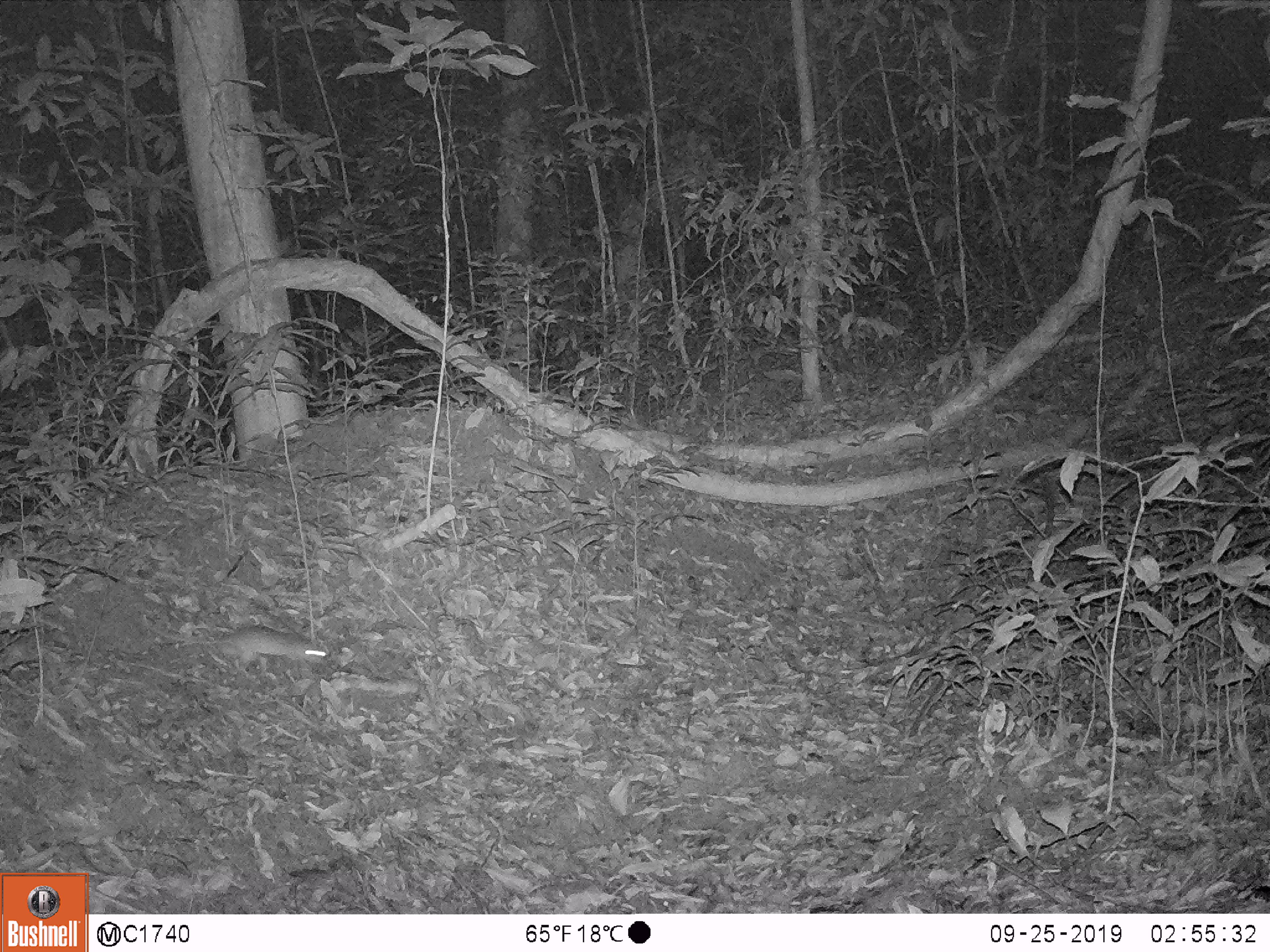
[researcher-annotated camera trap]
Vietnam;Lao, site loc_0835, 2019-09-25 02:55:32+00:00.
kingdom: Animalia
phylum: Chordata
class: Mammalia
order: Rodentia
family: Muridae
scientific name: Muridae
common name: old-world mice and rats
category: unidentified murid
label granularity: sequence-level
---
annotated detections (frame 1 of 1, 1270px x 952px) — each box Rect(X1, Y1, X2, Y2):
unidentified murid: Rect(149, 623, 329, 667)